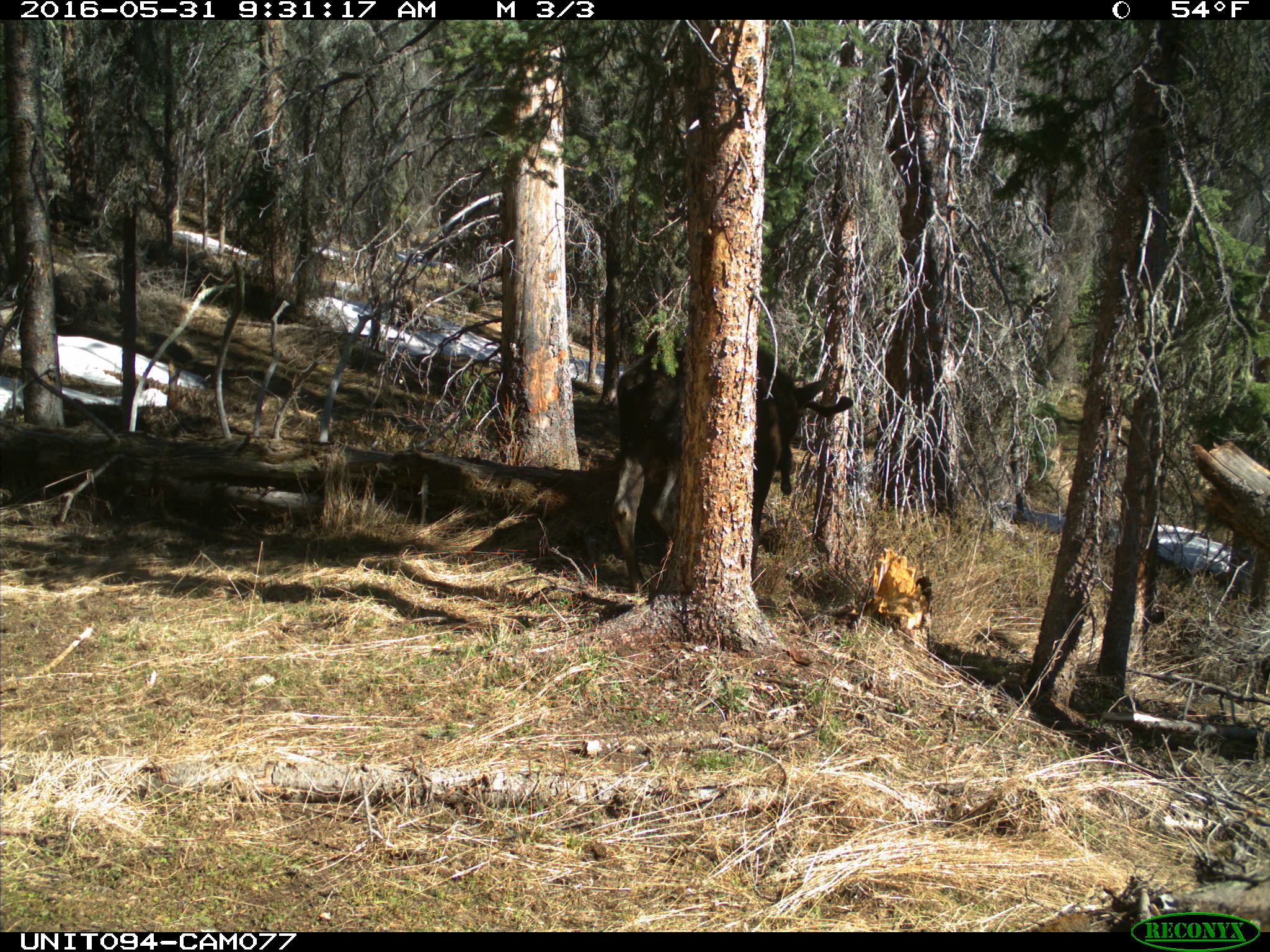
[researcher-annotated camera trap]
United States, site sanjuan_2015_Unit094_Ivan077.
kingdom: Animalia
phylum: Chordata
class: Mammalia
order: Artiodactyla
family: Cervidae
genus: Alces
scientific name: Alces alces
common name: moose